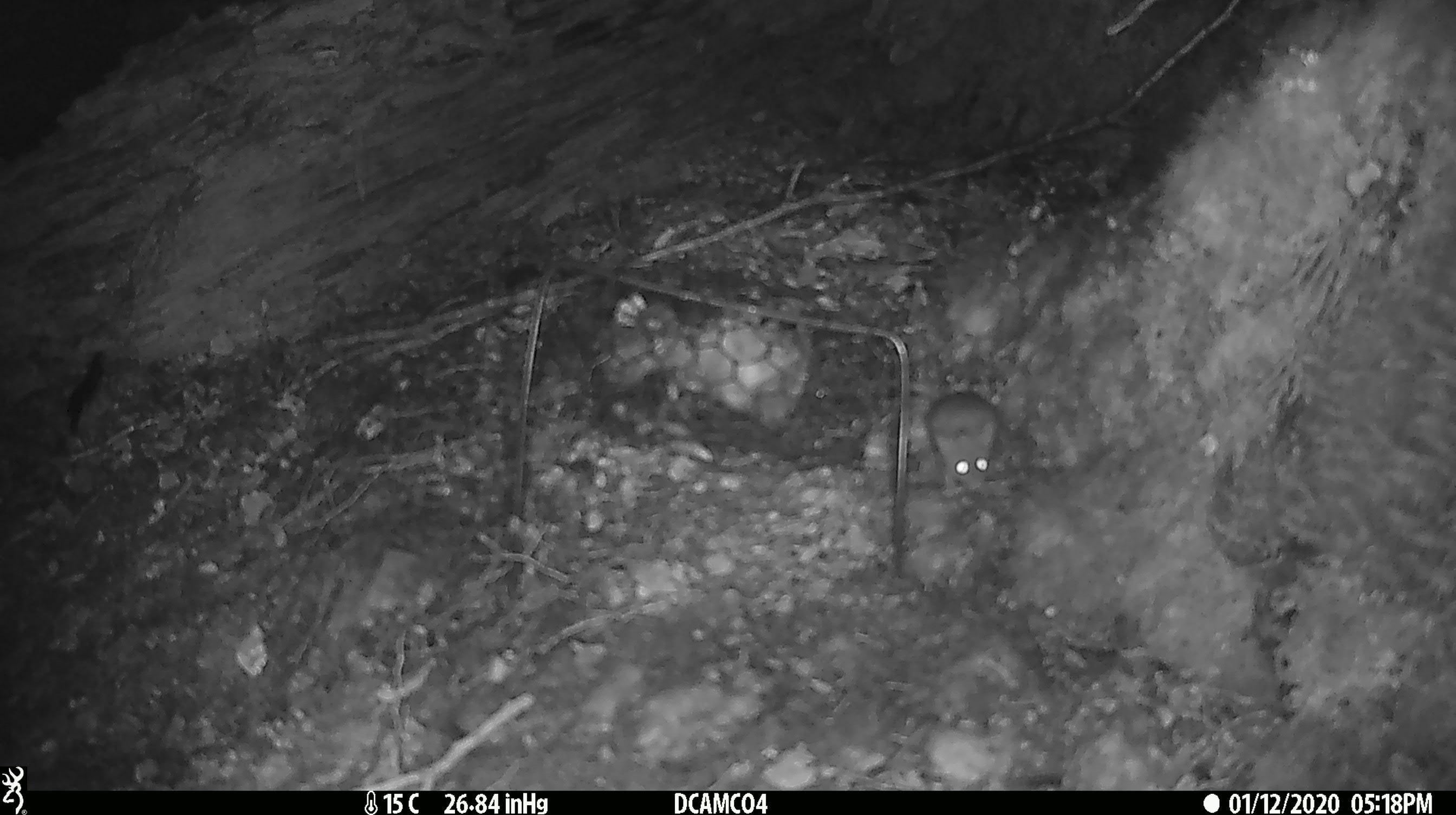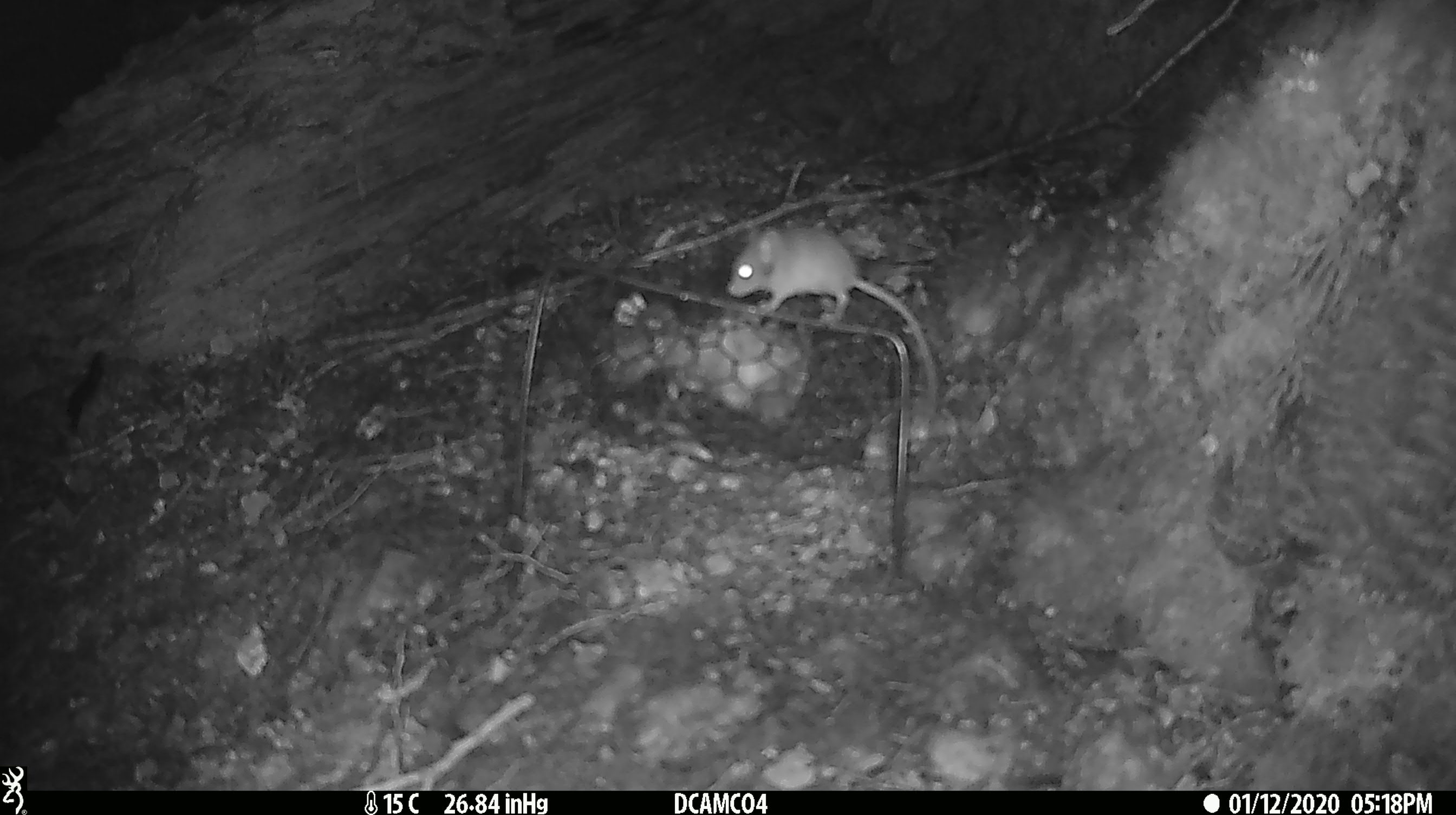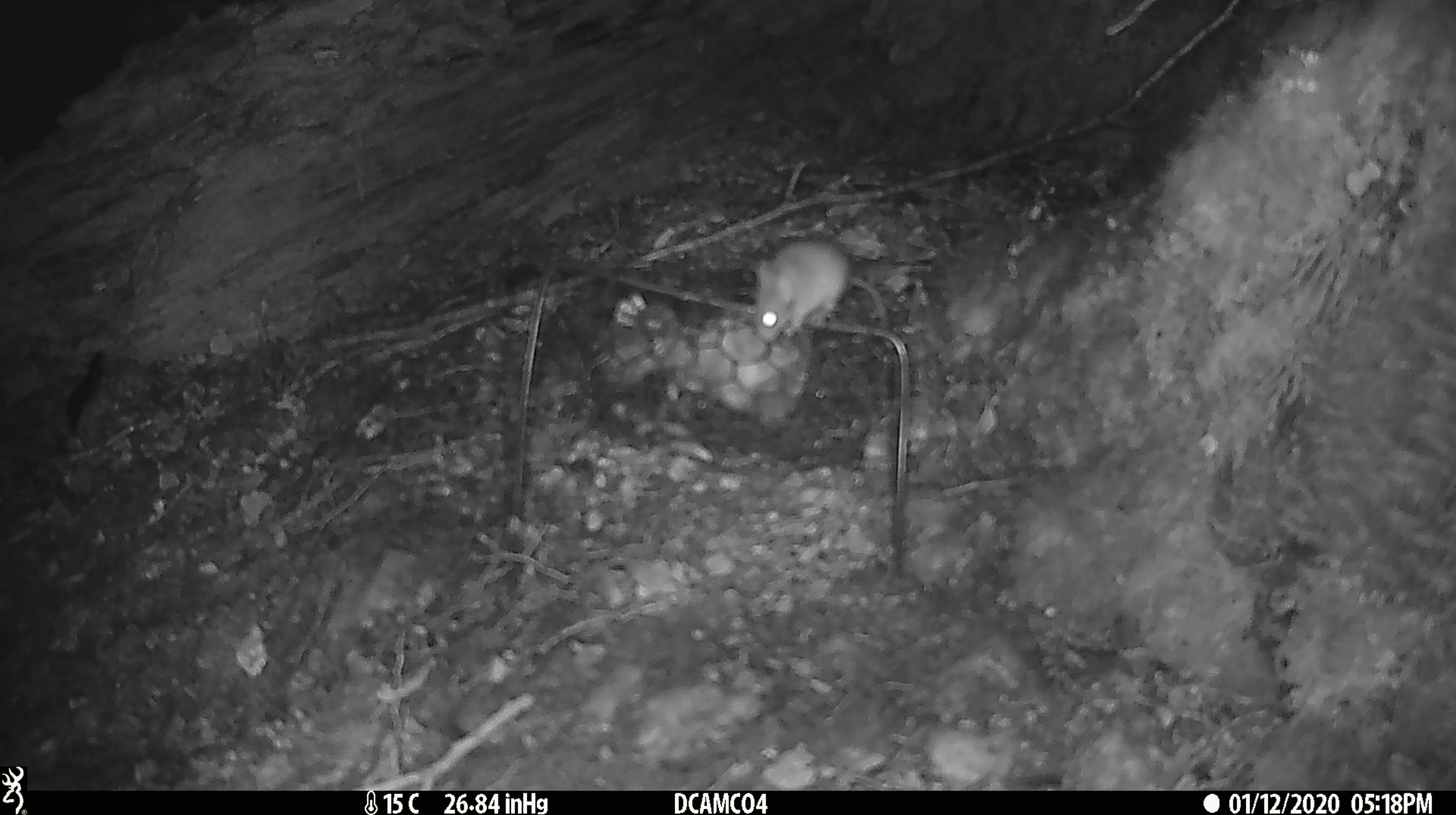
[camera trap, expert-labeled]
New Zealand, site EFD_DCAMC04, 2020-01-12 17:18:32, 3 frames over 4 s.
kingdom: Animalia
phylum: Chordata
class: Mammalia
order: Rodentia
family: Muridae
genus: Mus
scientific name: Mus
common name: mouse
Mouse (Mus).